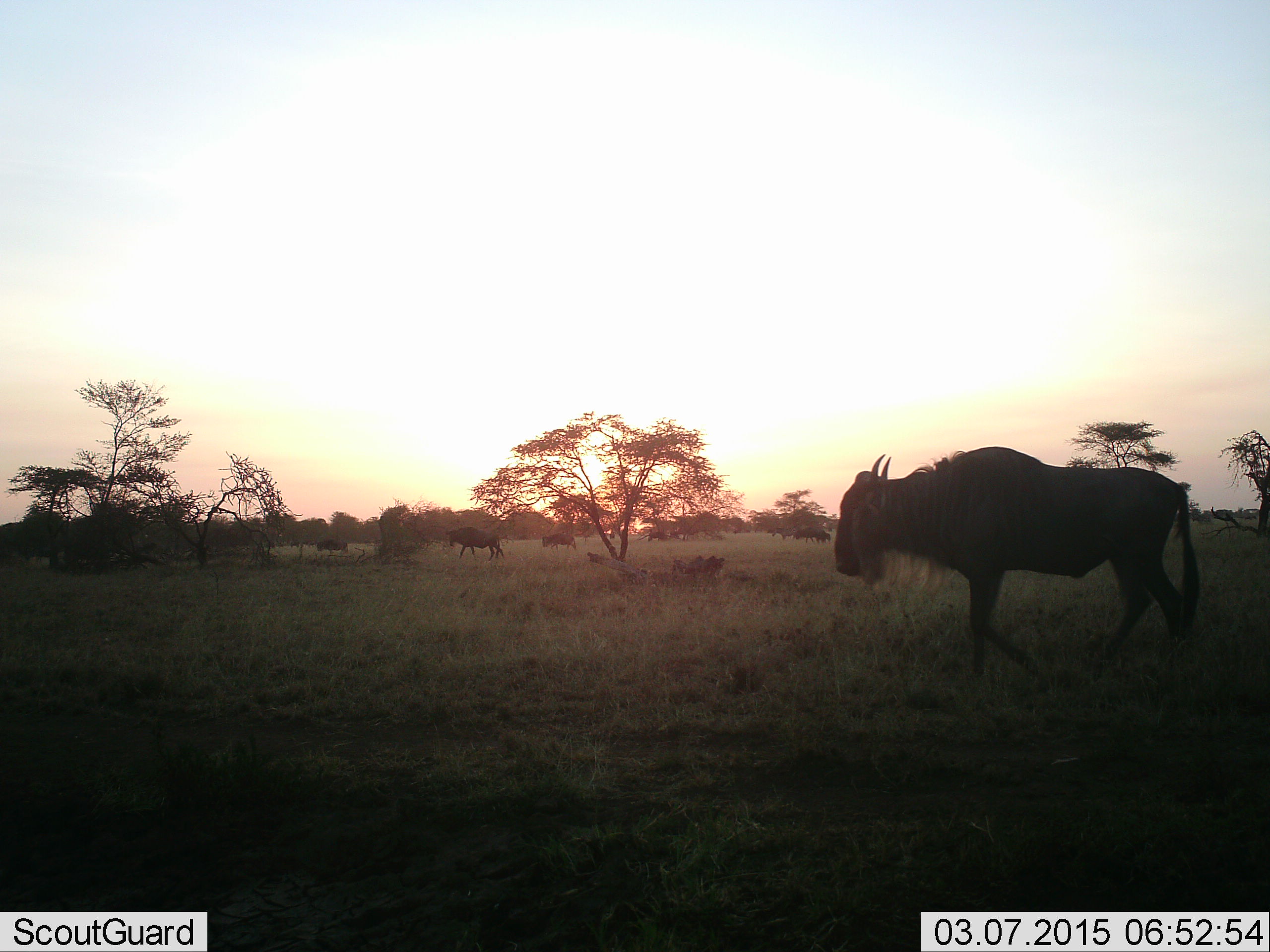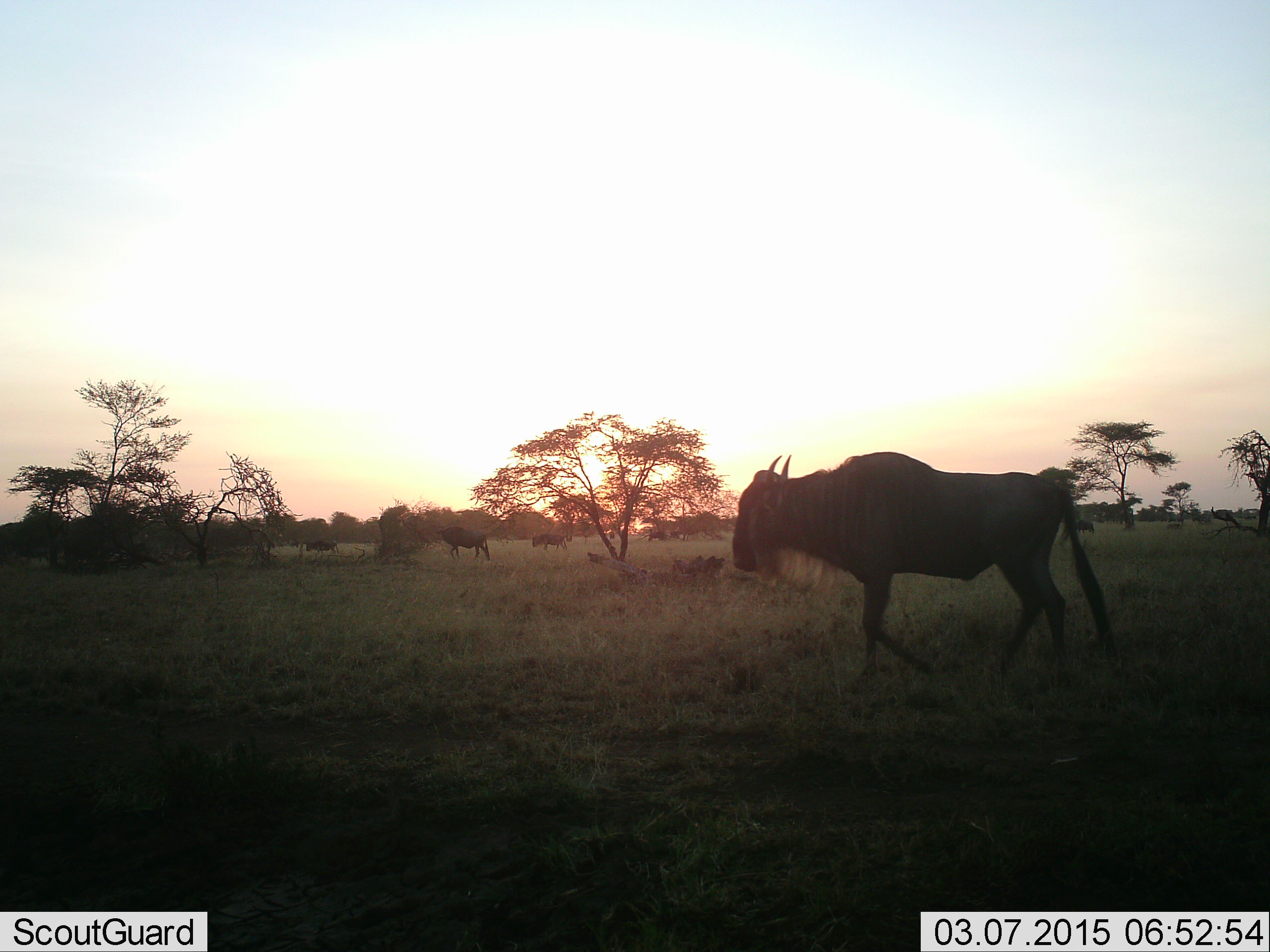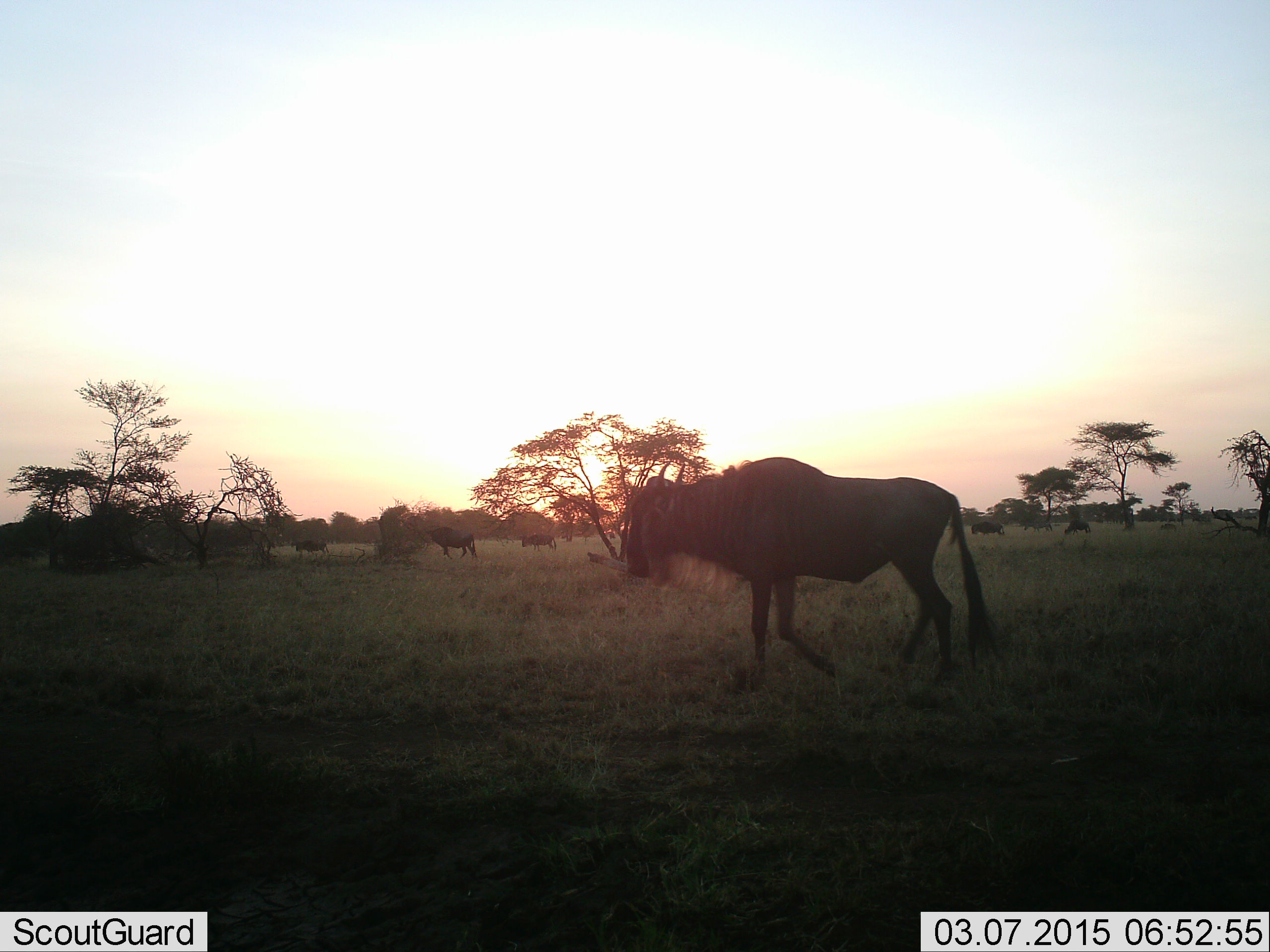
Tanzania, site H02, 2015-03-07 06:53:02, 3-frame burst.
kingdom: Animalia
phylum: Chordata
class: Mammalia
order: Artiodactyla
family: Bovidae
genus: Connochaetes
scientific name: Connochaetes taurinus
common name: blue wildebeest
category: wildebeest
Wildebeest (blue wildebeest) (Connochaetes taurinus), count 6. Behavior (volunteer vote fractions): standing 10%, resting 0%, moving 100%, interacting 0%. Young present (vote fraction): 0%. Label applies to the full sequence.